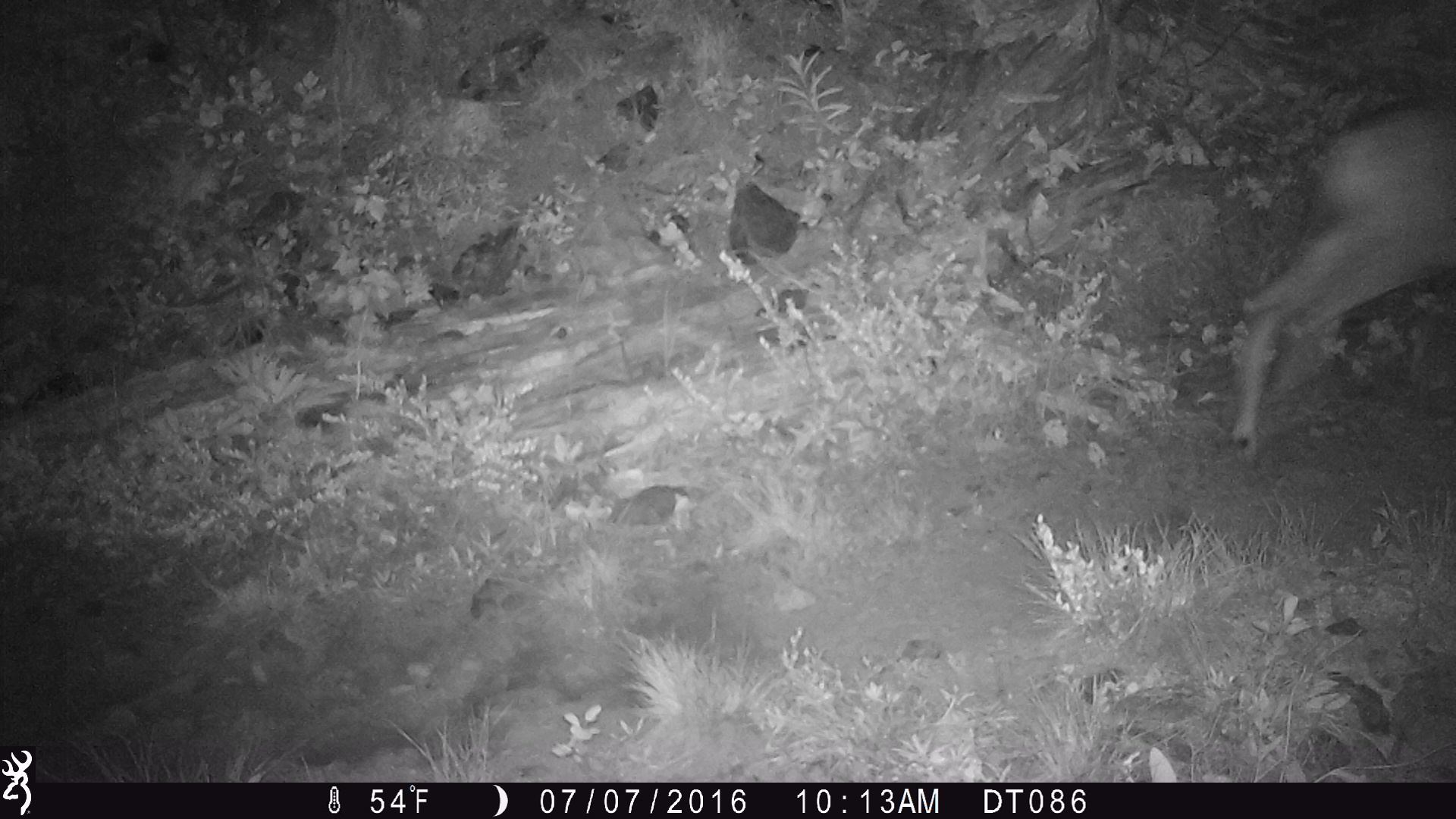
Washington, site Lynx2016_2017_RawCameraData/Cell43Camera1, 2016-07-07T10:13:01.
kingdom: Animalia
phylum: Chordata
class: Mammalia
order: Artiodactyla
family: Cervidae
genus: Odocoileus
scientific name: Odocoileus hemionus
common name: mule deer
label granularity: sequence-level